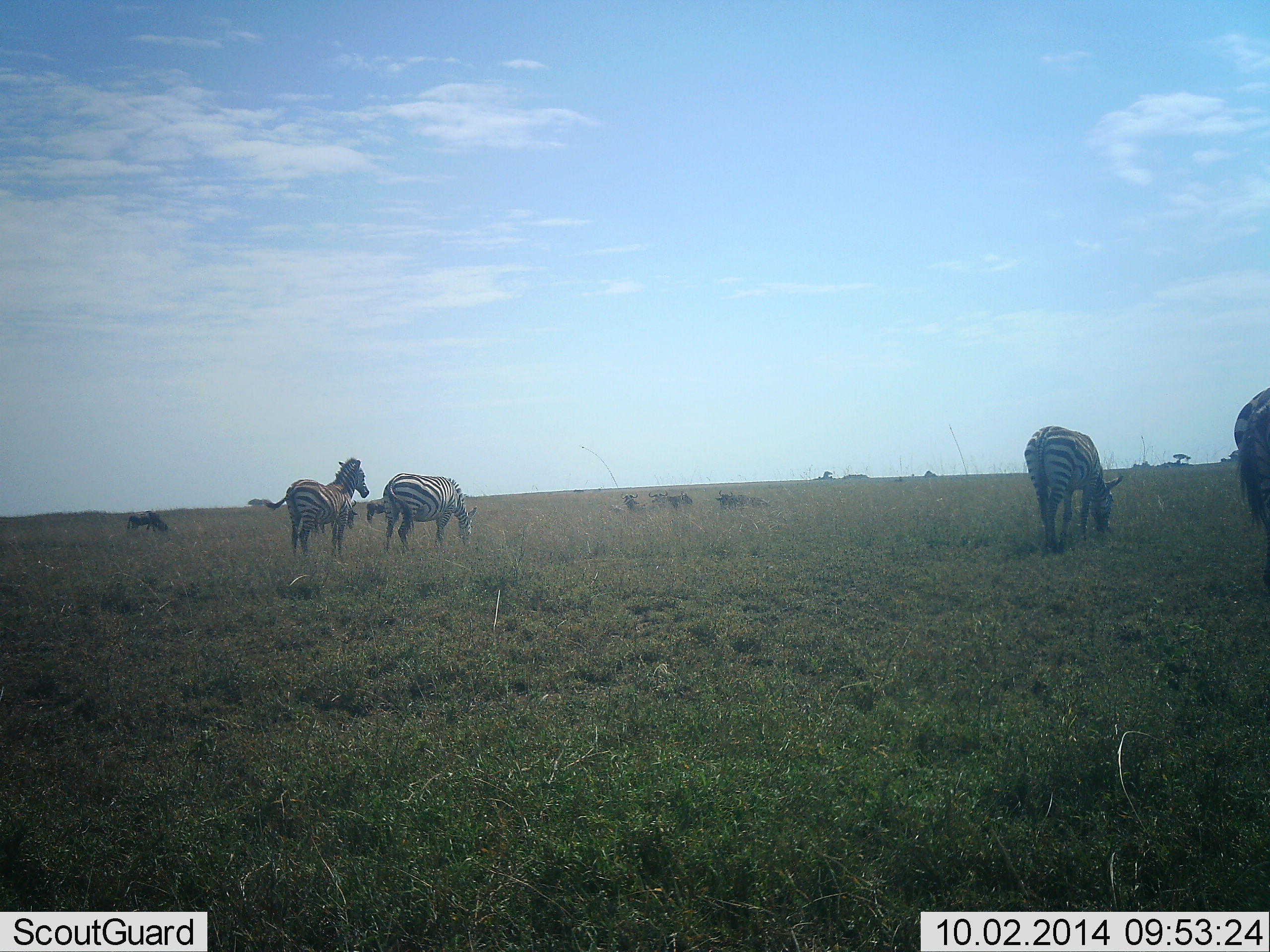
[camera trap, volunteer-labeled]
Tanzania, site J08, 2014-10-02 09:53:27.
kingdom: Animalia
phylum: Chordata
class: Mammalia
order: Perissodactyla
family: Equidae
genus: Equus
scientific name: Equus quagga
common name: plains zebra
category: zebra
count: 6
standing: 50%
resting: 0%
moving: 10%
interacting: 0%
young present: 0%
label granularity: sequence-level